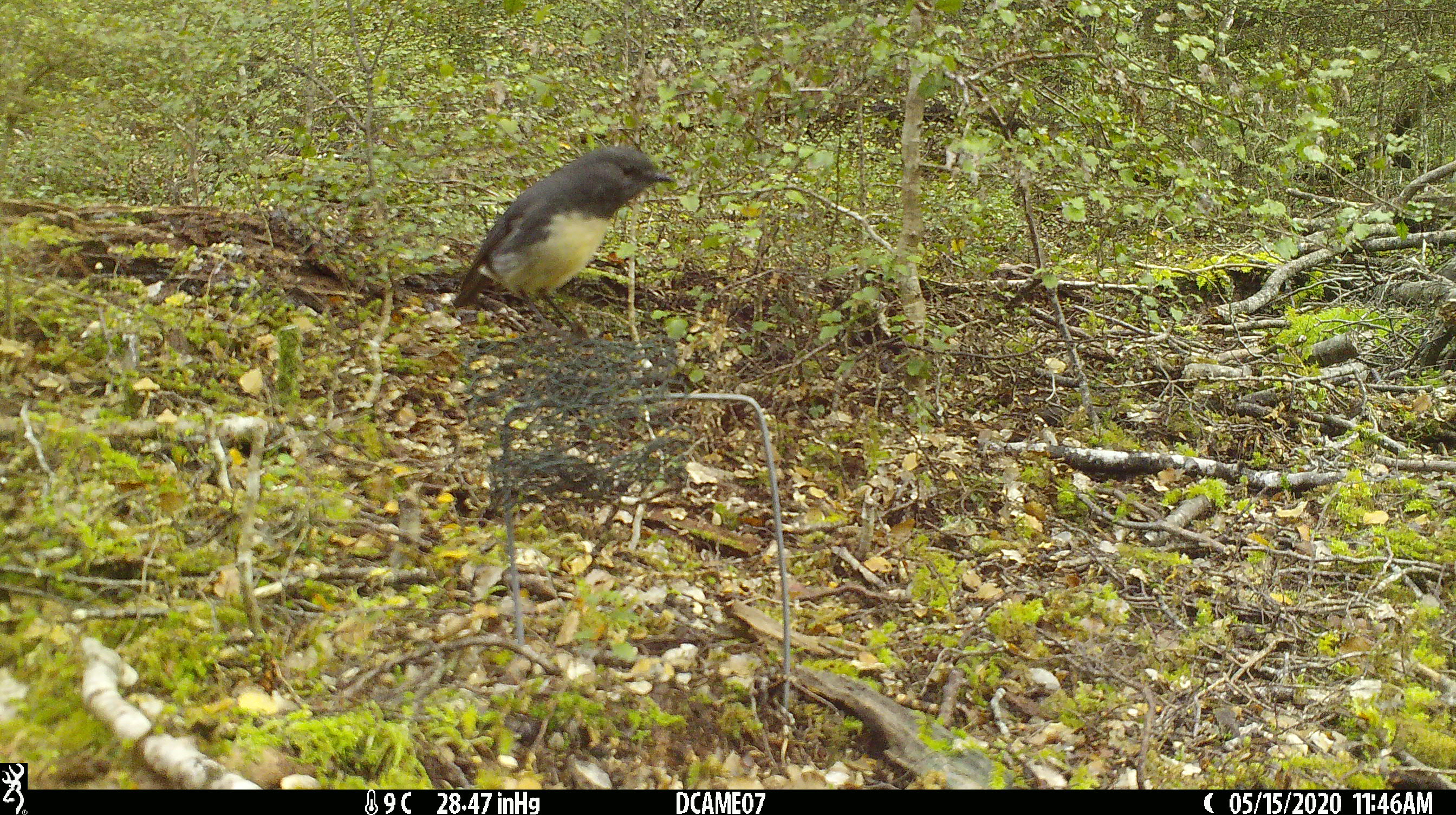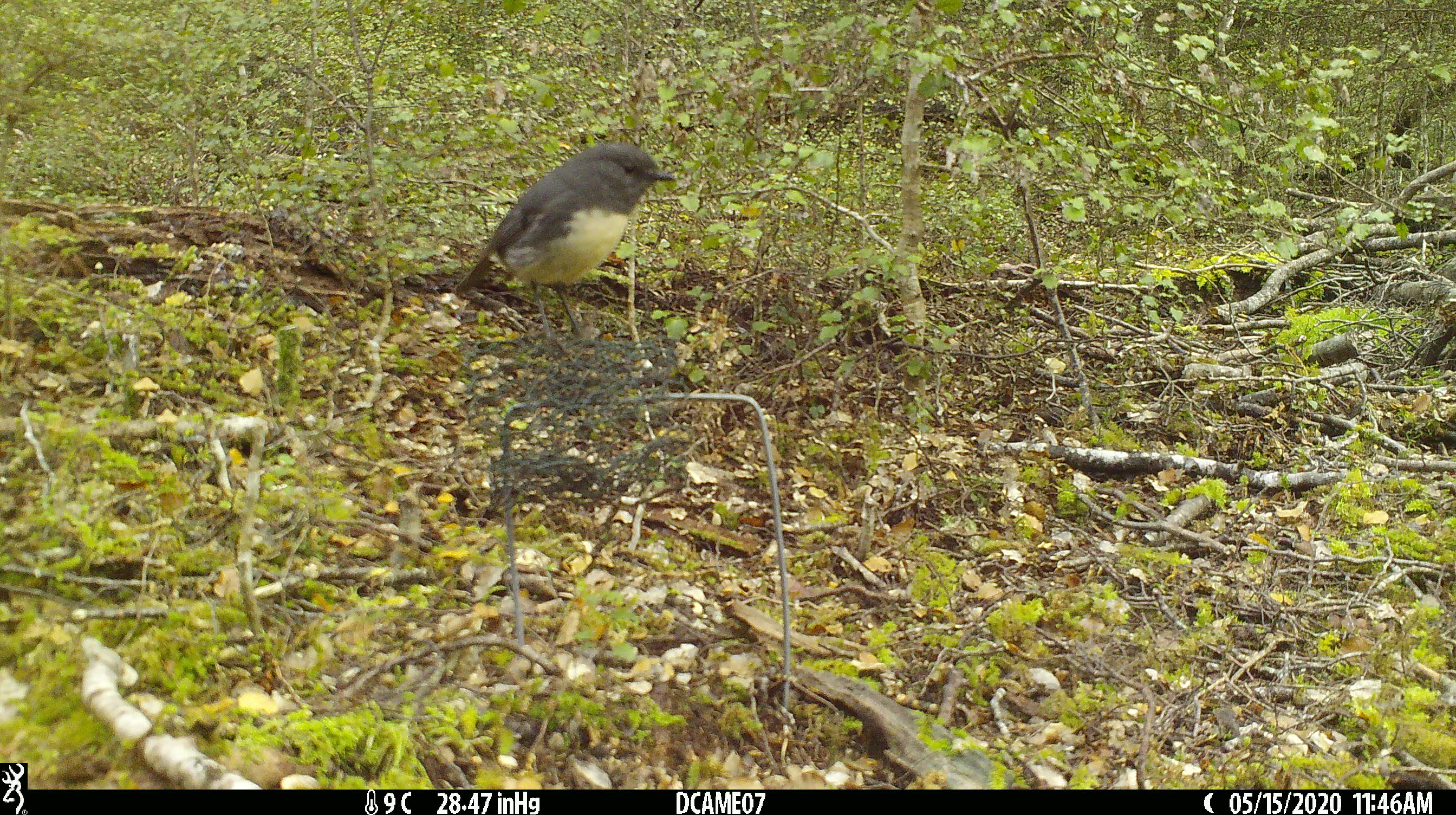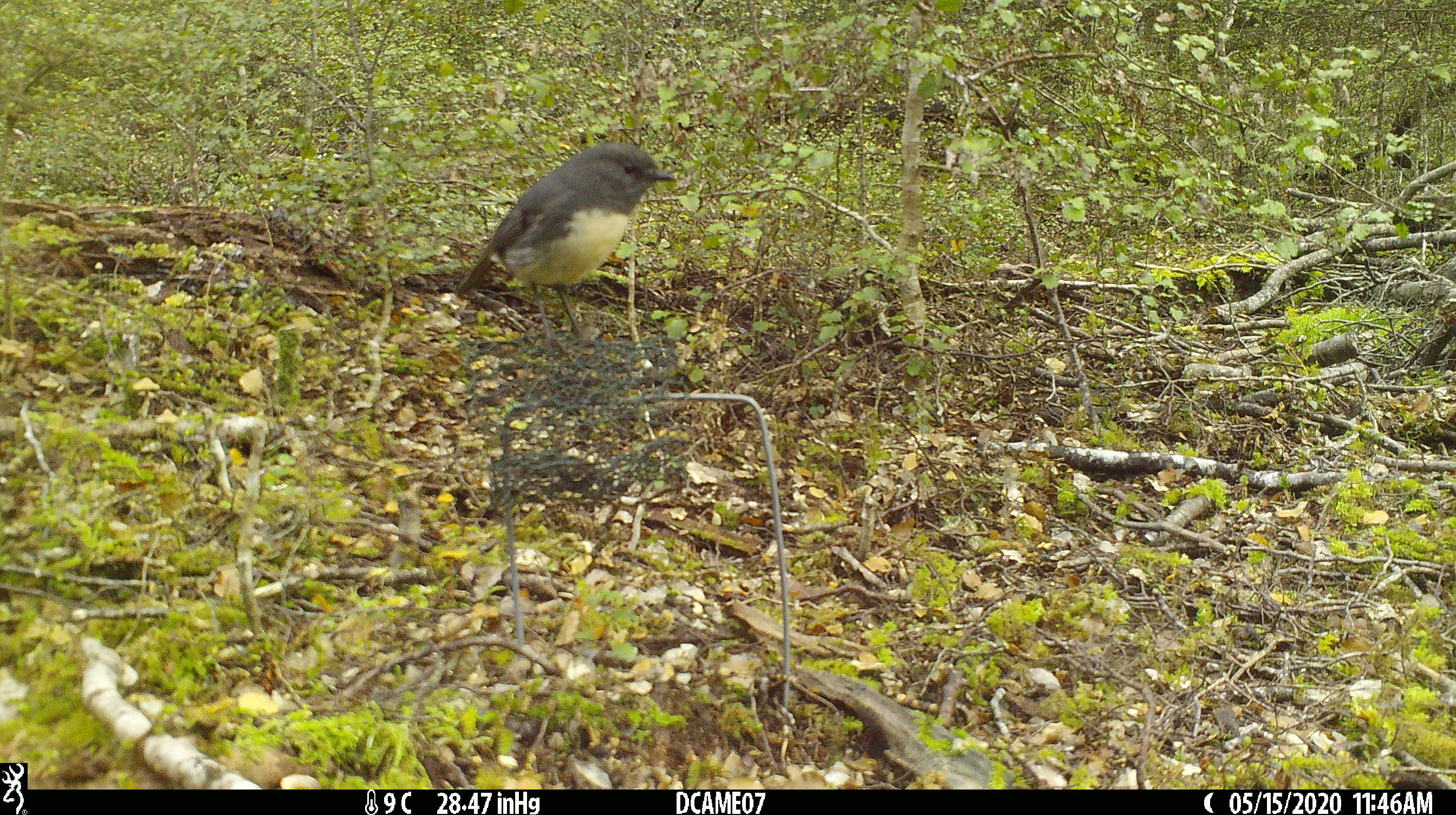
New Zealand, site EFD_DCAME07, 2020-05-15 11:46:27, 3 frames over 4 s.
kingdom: Animalia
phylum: Chordata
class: Aves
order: Passeriformes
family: Petroicidae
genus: Petroica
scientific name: Petroica australis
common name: new zealand robin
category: robin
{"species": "robin (new zealand robin) (Petroica australis)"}